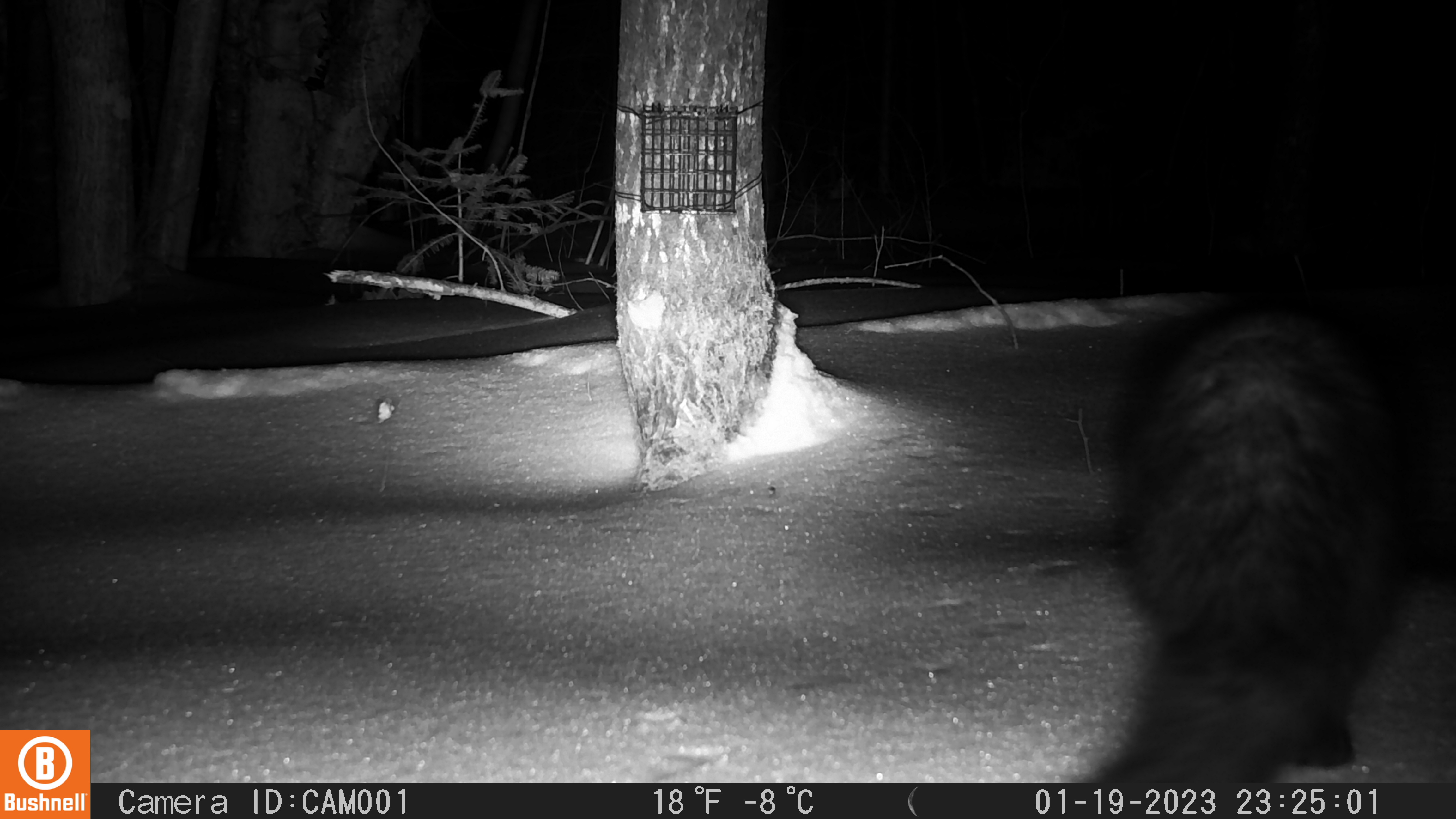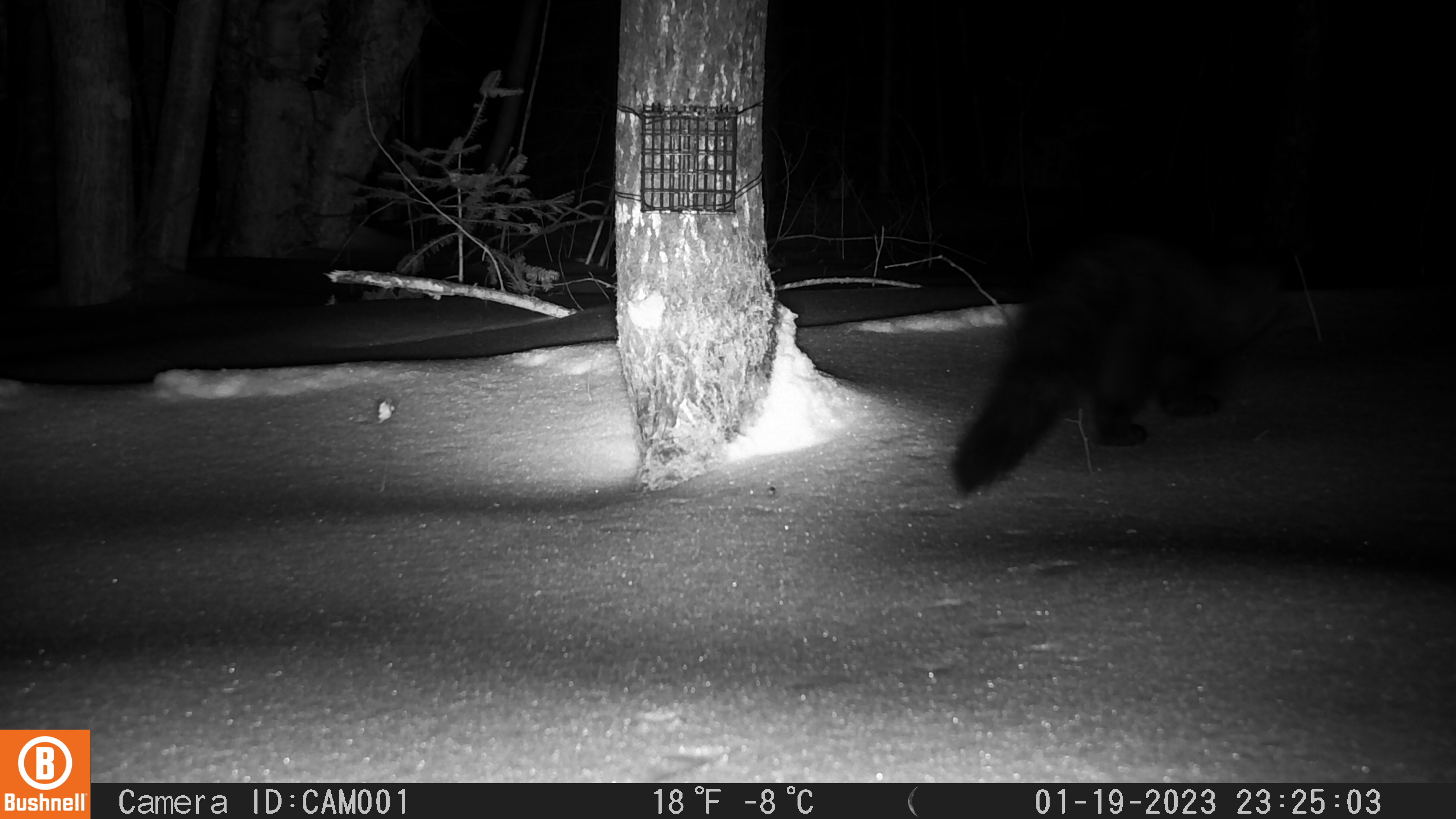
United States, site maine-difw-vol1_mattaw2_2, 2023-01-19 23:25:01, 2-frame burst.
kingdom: Animalia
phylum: Chordata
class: Mammalia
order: Carnivora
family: Mustelidae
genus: Pekania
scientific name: Pekania pennanti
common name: fisher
Fisher (Pekania pennanti).